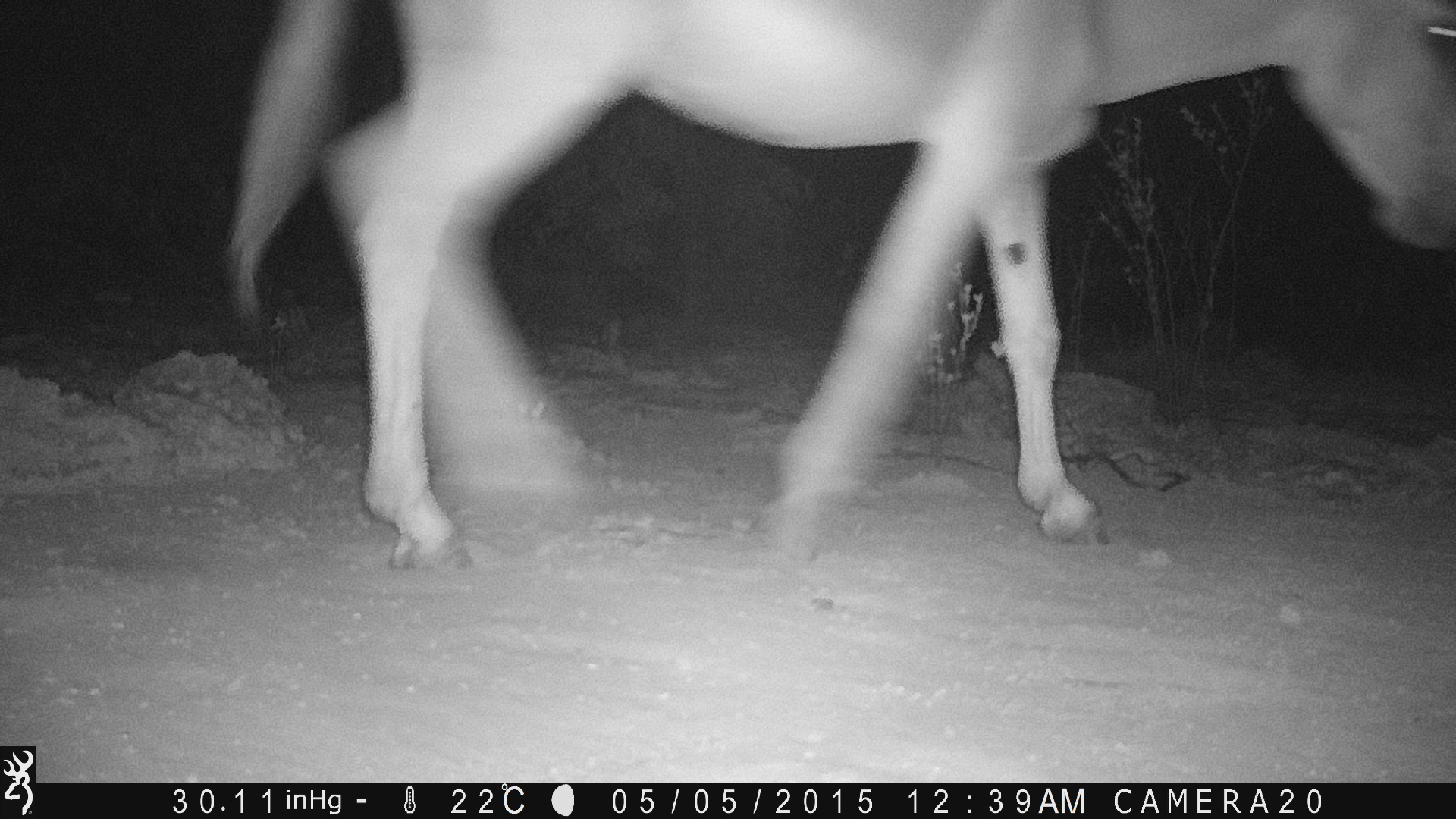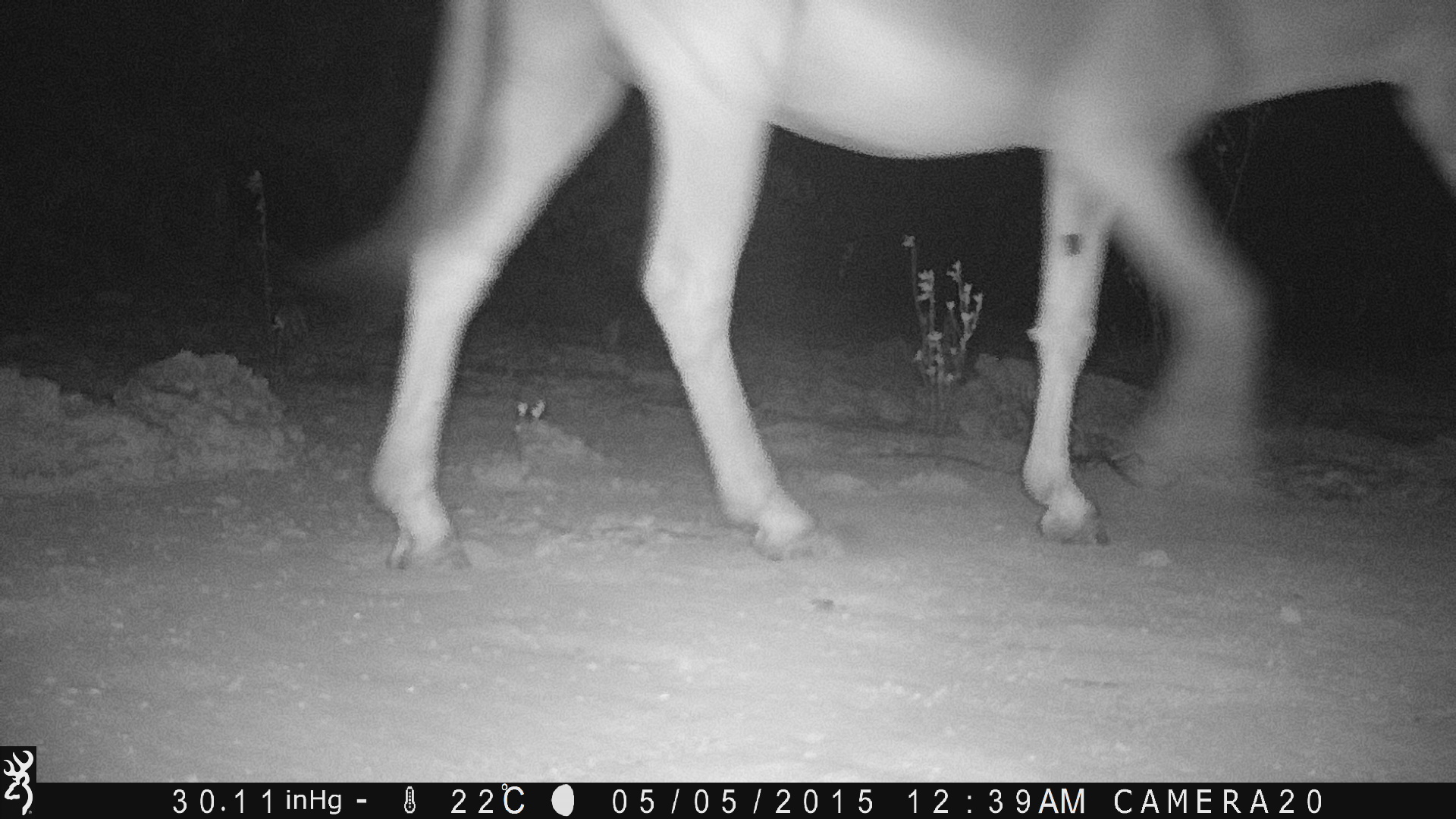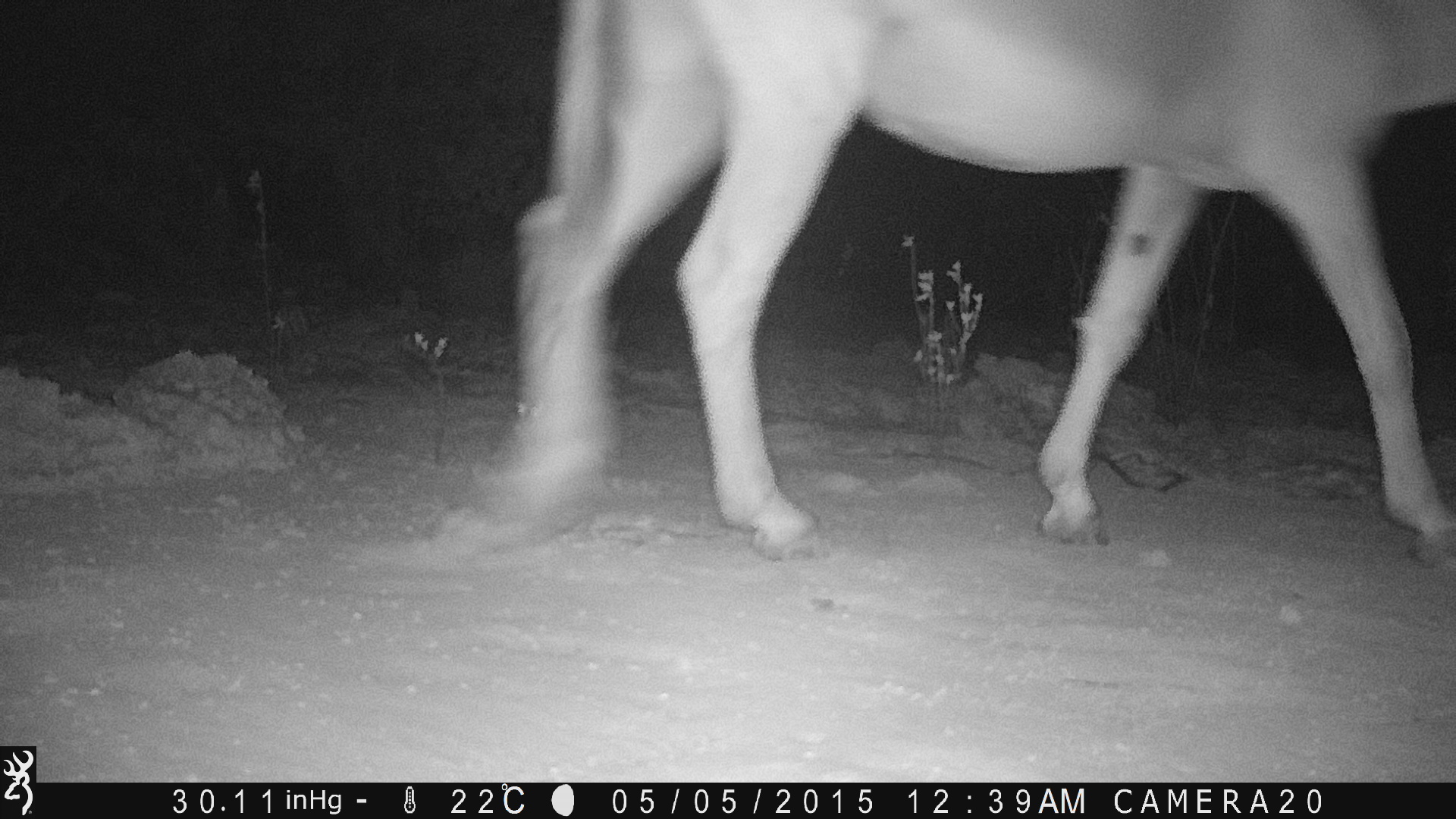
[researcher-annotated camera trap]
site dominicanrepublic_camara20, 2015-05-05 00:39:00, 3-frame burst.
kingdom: Animalia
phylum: Chordata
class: Mammalia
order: Perissodactyla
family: Equidae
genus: Equus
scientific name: Equus asinus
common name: donkey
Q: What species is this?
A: Donkey (Equus asinus).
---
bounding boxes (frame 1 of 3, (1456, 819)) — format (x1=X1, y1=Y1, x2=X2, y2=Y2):
donkey: (x1=190, y1=0, x2=1456, y2=574)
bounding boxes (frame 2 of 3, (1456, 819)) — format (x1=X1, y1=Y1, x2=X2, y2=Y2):
donkey: (x1=294, y1=2, x2=1456, y2=566)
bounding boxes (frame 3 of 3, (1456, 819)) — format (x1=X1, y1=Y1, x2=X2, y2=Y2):
donkey: (x1=472, y1=2, x2=1456, y2=573)